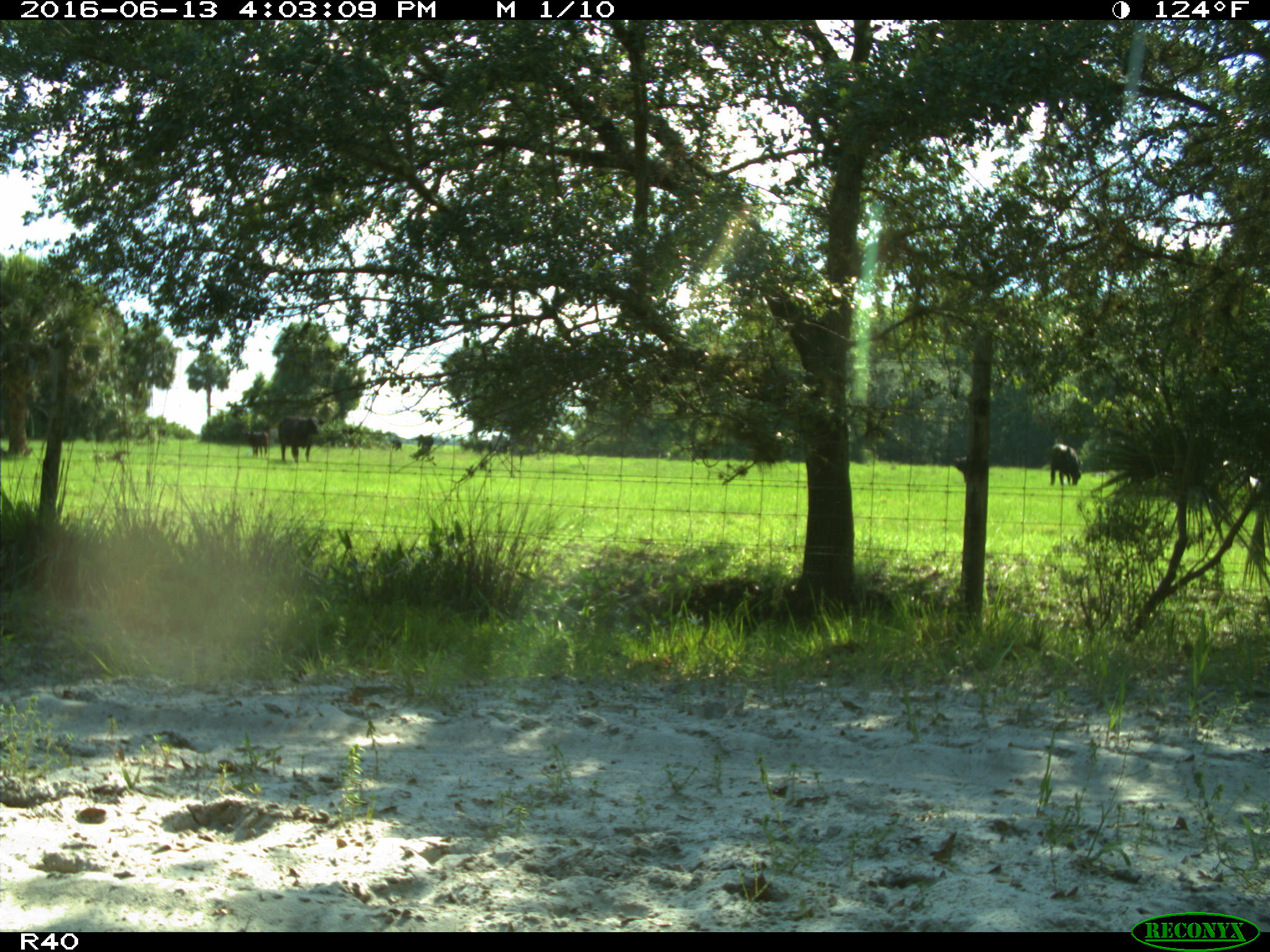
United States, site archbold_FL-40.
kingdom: Animalia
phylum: Chordata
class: Mammalia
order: Artiodactyla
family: Bovidae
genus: Bos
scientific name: Bos taurus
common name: domestic cow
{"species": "Bos taurus (domestic cow)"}